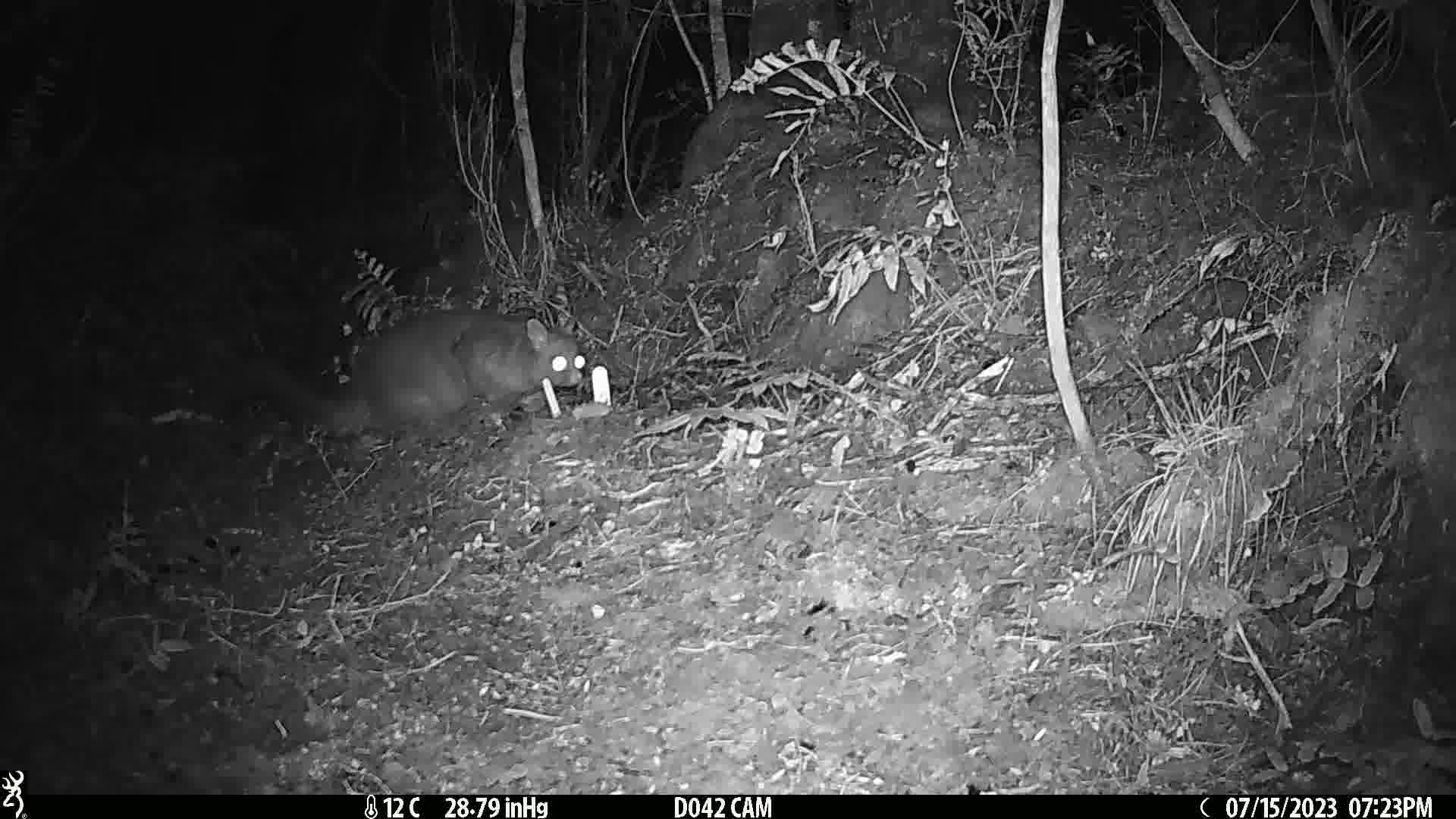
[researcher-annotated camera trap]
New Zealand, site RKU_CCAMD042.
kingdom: Animalia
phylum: Chordata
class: Mammalia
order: Diprotodontia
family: Phalangeridae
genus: Trichosurus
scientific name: Trichosurus vulpecula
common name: common brushtail possum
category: possum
Possum (common brushtail possum) (Trichosurus vulpecula).